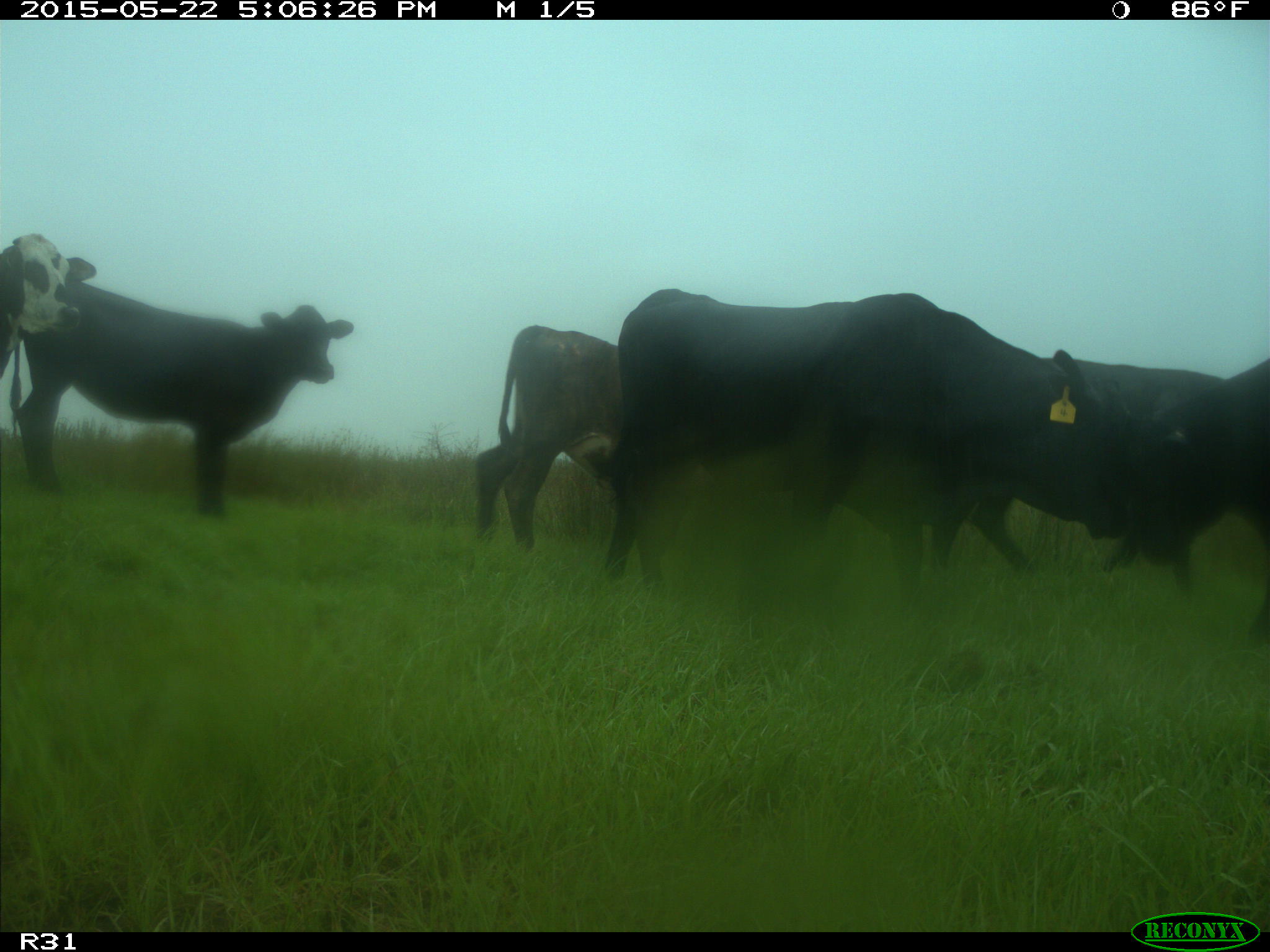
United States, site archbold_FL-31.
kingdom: Animalia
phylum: Chordata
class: Mammalia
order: Artiodactyla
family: Bovidae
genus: Bos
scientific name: Bos taurus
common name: domestic cow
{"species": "Bos taurus (domestic cow)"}